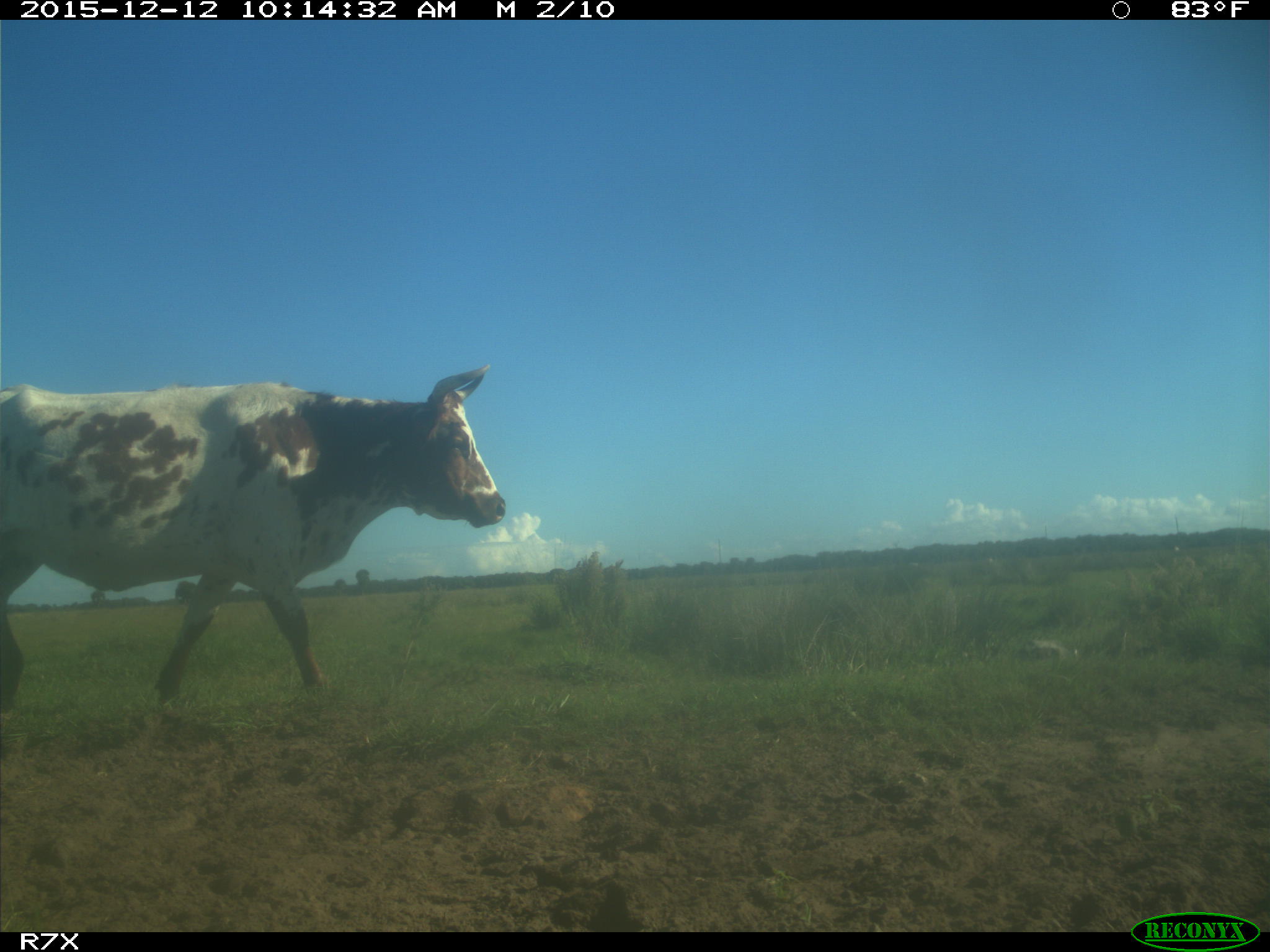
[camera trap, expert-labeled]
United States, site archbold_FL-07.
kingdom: Animalia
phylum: Chordata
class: Mammalia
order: Artiodactyla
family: Bovidae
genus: Bos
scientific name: Bos taurus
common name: domestic cow